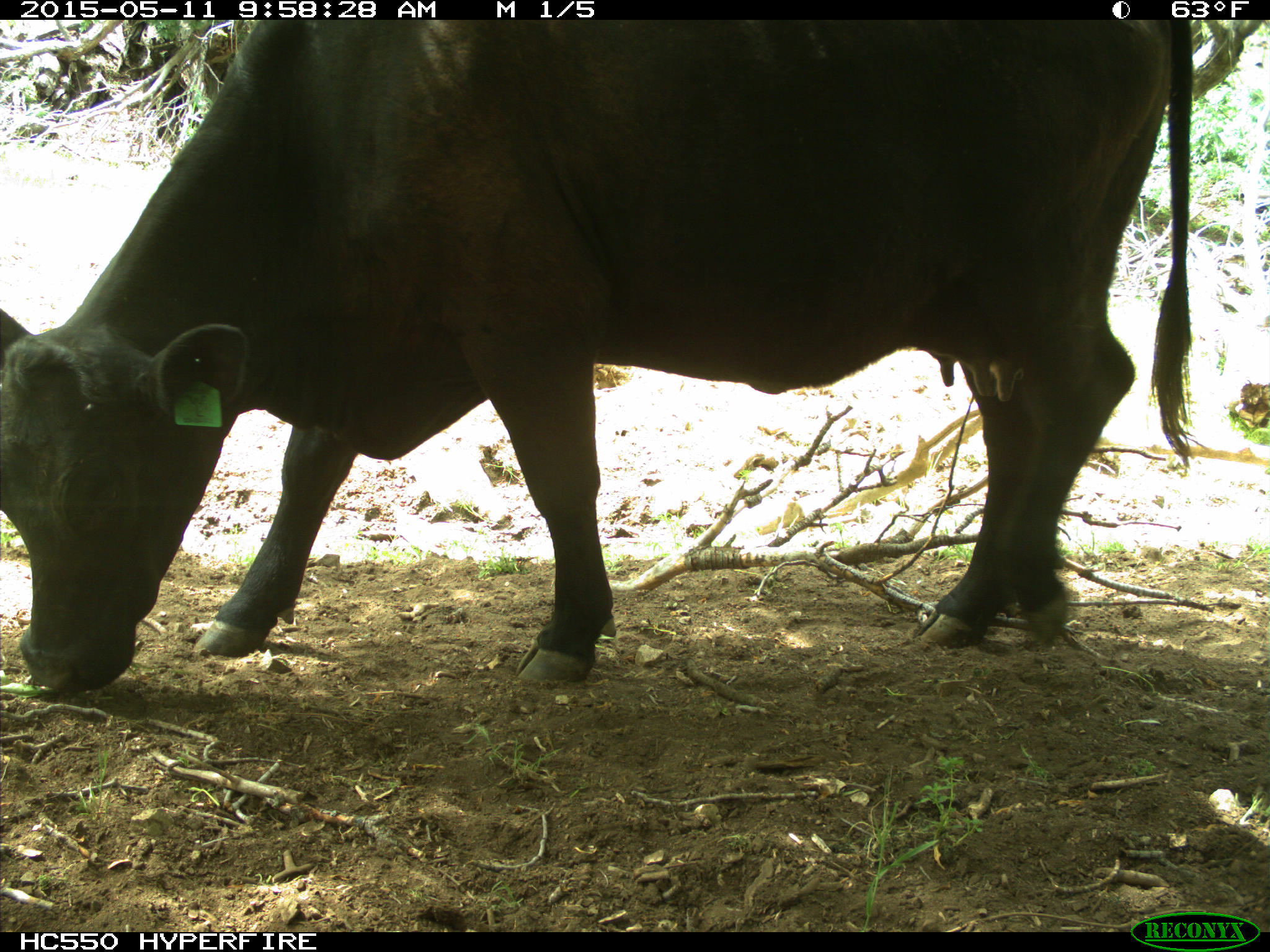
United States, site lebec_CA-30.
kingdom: Animalia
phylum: Chordata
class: Mammalia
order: Artiodactyla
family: Bovidae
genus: Bos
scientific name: Bos taurus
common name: domestic cow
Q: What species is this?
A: Bos taurus (domestic cow).